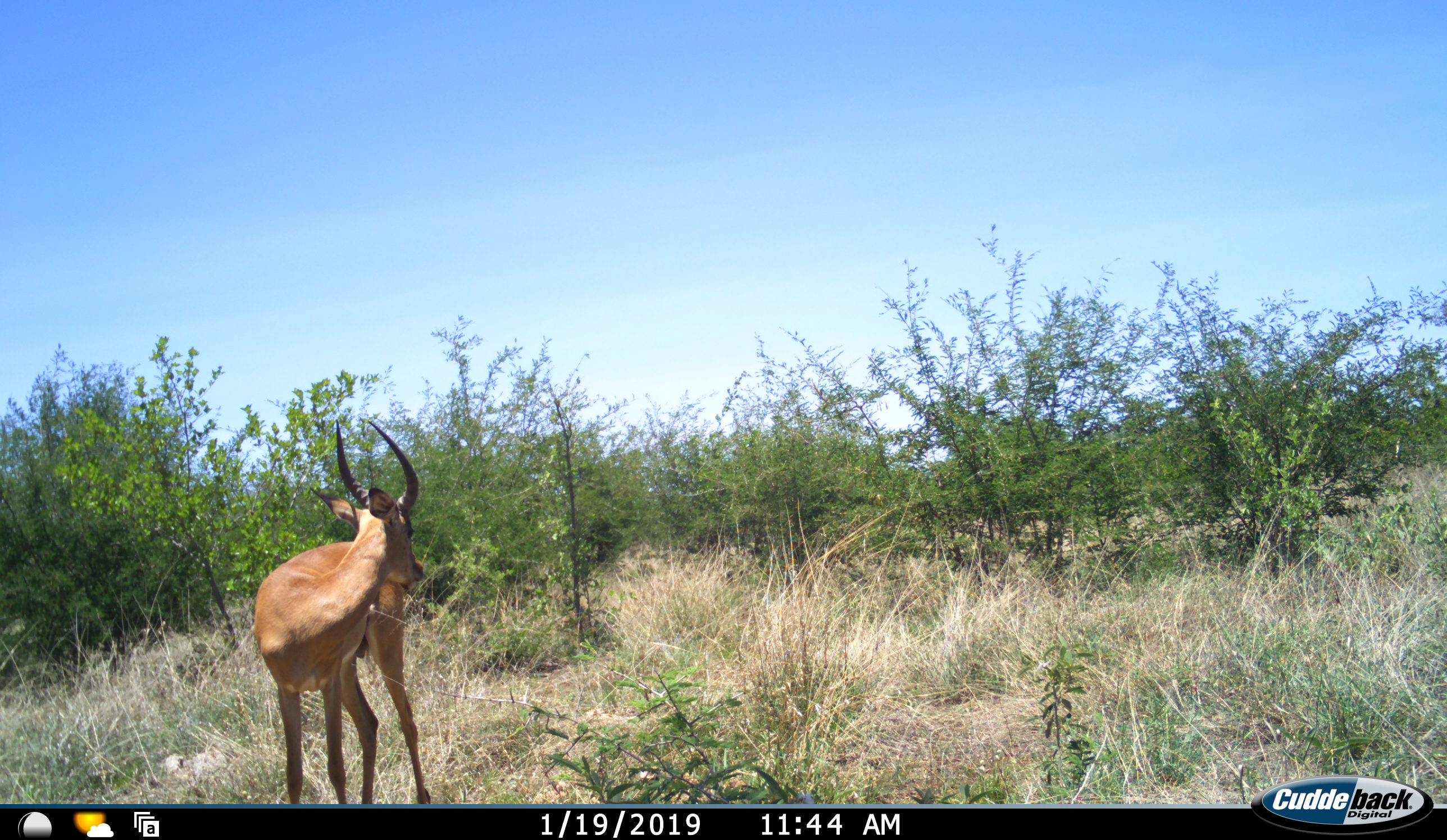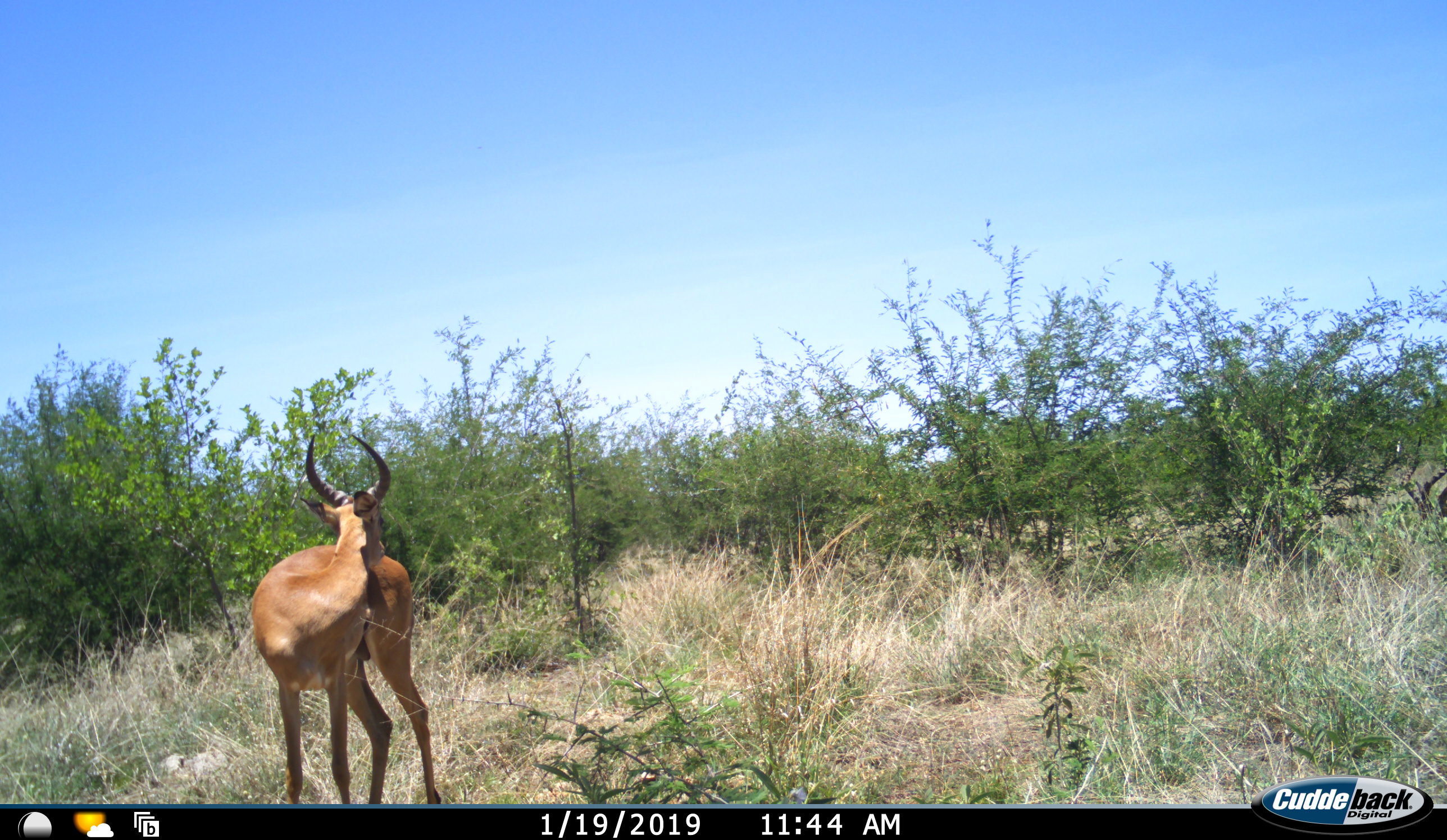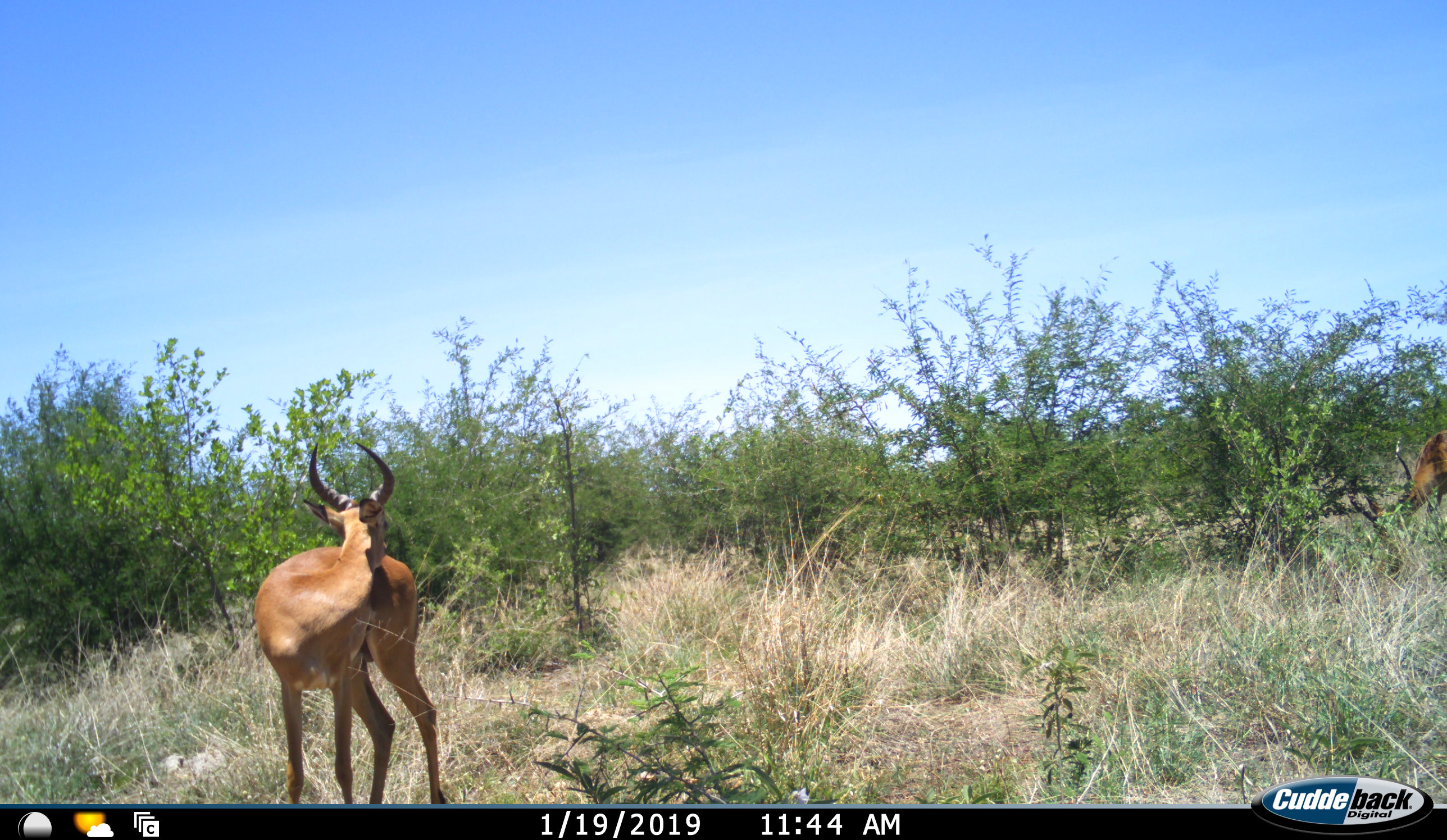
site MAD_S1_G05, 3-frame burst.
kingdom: Animalia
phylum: Chordata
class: Mammalia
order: Artiodactyla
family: Bovidae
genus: Aepyceros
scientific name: Aepyceros melampus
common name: impala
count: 2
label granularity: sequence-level